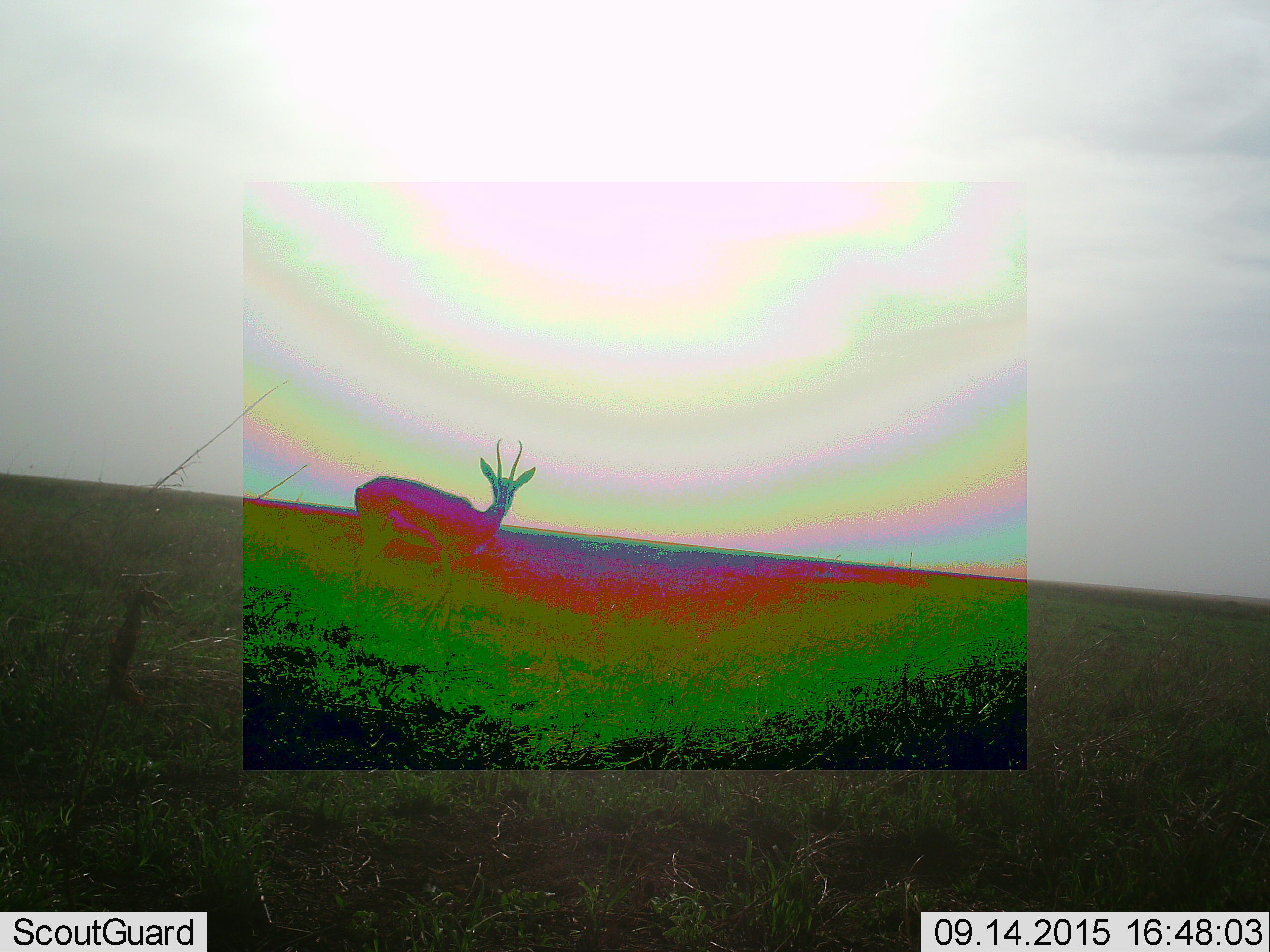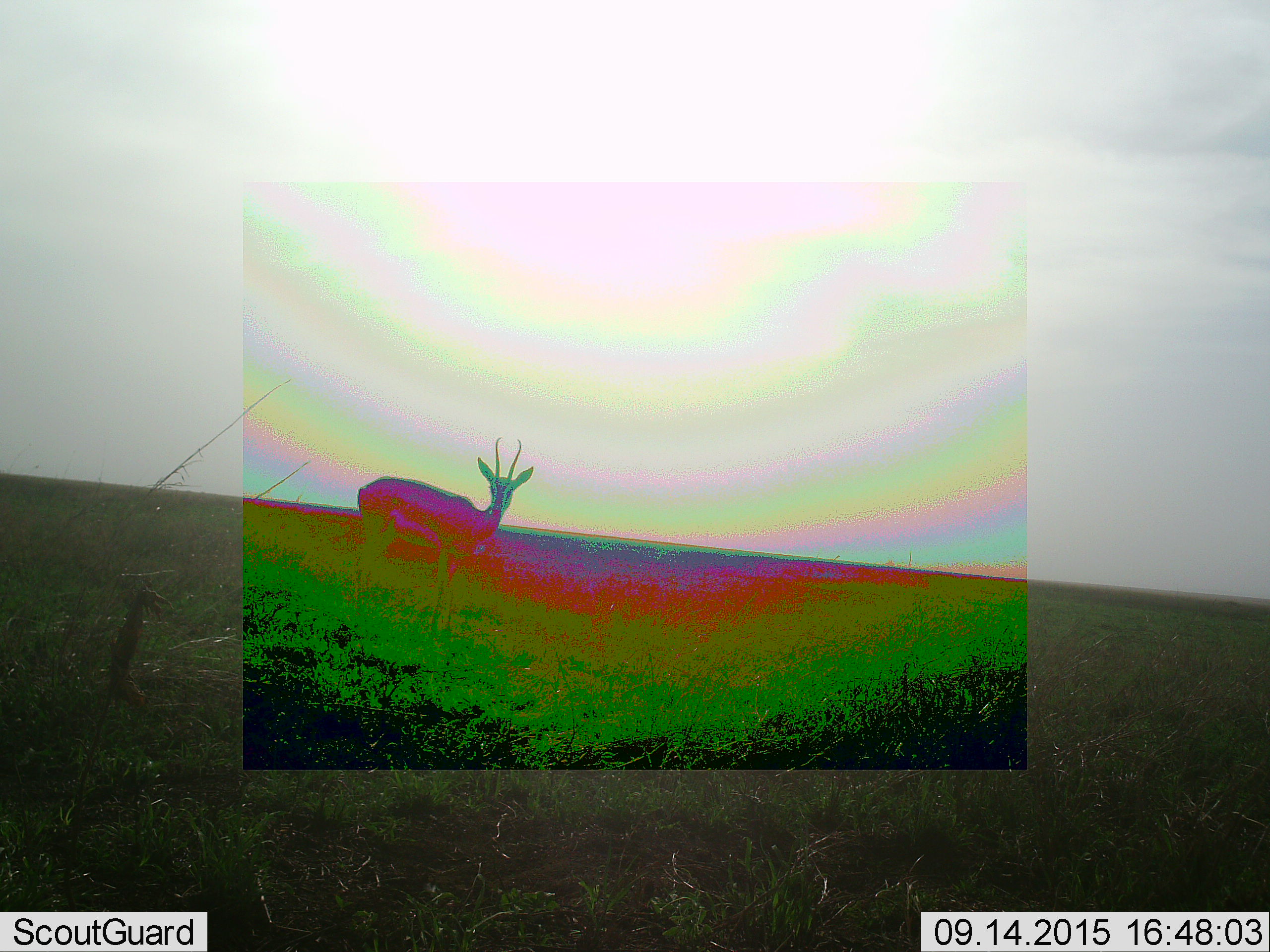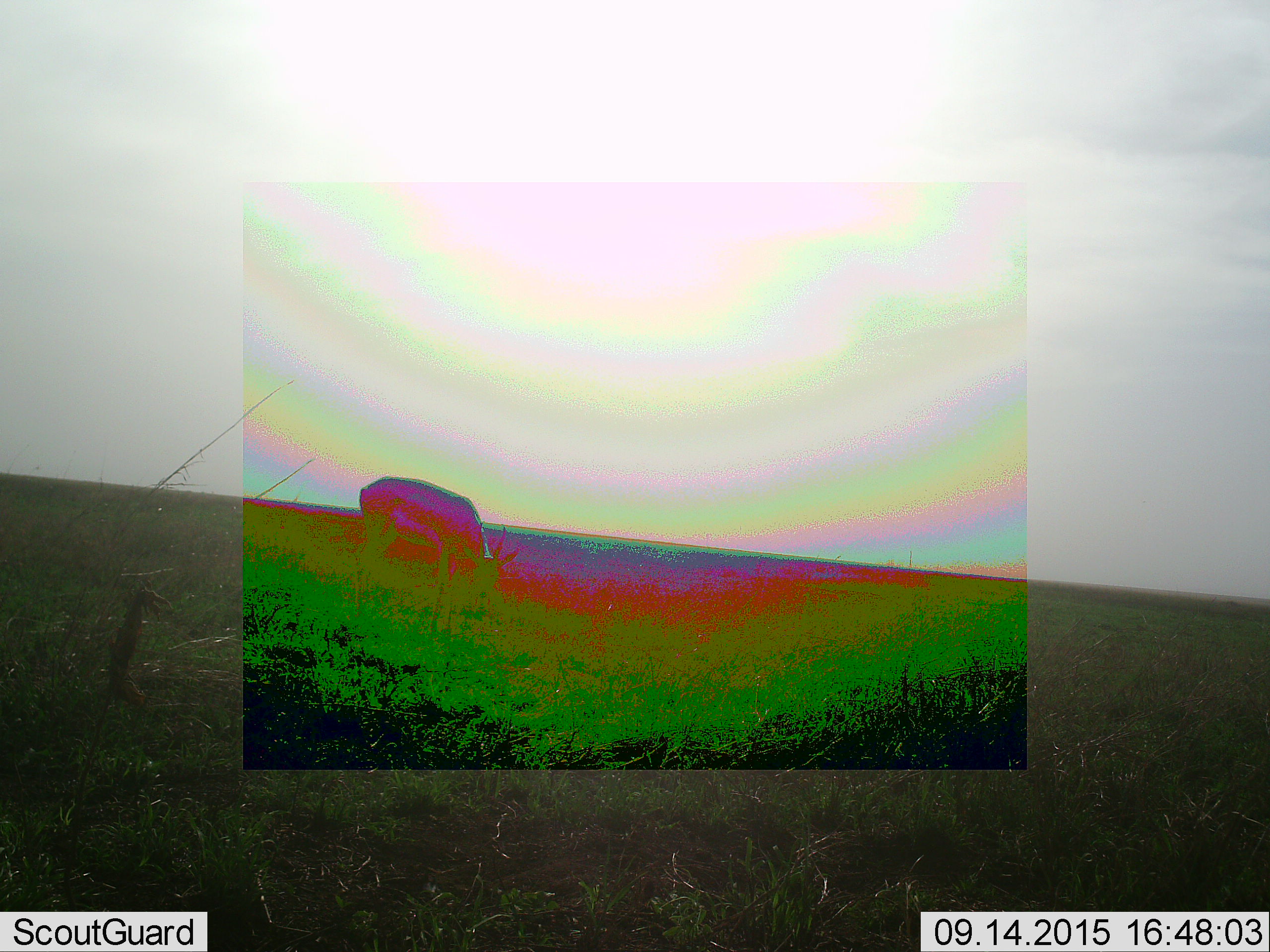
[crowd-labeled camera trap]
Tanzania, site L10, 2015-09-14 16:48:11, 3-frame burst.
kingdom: Animalia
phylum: Chordata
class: Mammalia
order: Artiodactyla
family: Bovidae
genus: Eudorcas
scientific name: Eudorcas thomsonii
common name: thomson's gazelle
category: gazellethomsons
Gazellethomsons (thomson's gazelle) (Eudorcas thomsonii), count 1. Behavior (volunteer vote fractions): standing 67%, resting 0%, moving 33%, interacting 0%. Young present (vote fraction): 0%. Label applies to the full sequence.